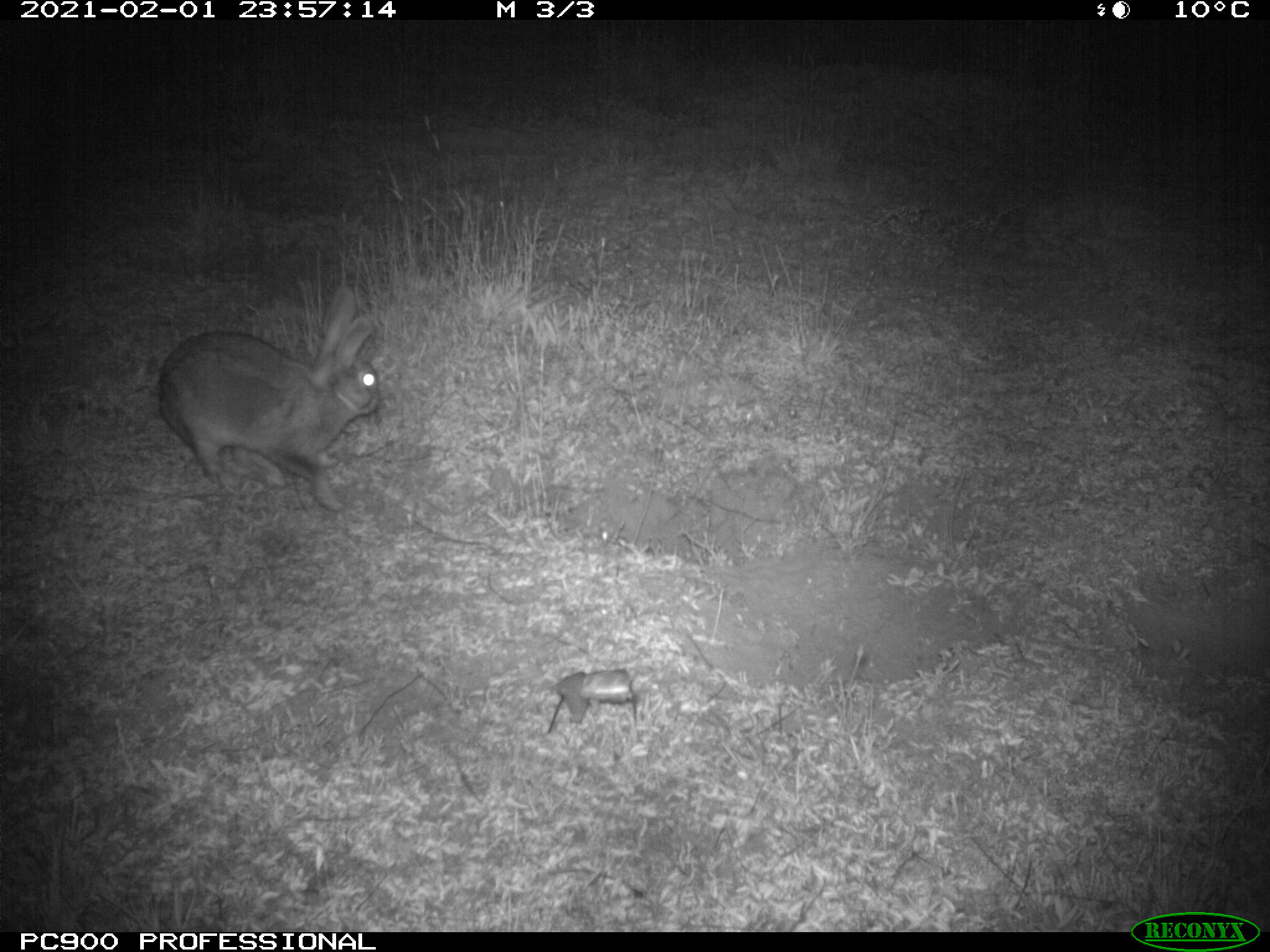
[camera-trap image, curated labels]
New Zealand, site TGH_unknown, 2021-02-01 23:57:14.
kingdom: Animalia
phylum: Chordata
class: Mammalia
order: Lagomorpha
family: Leporidae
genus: Oryctolagus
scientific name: Oryctolagus cuniculus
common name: european rabbit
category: rabbit